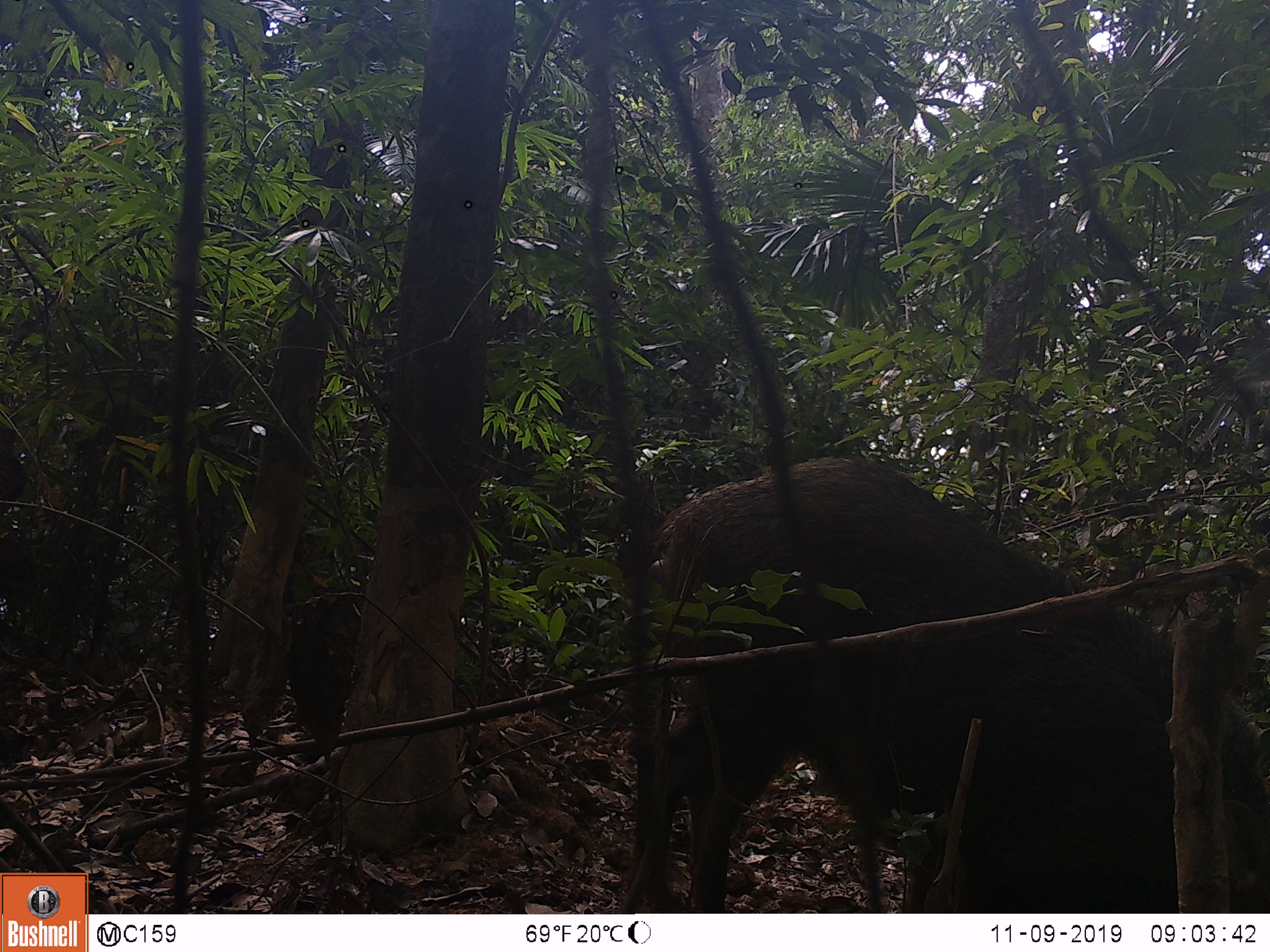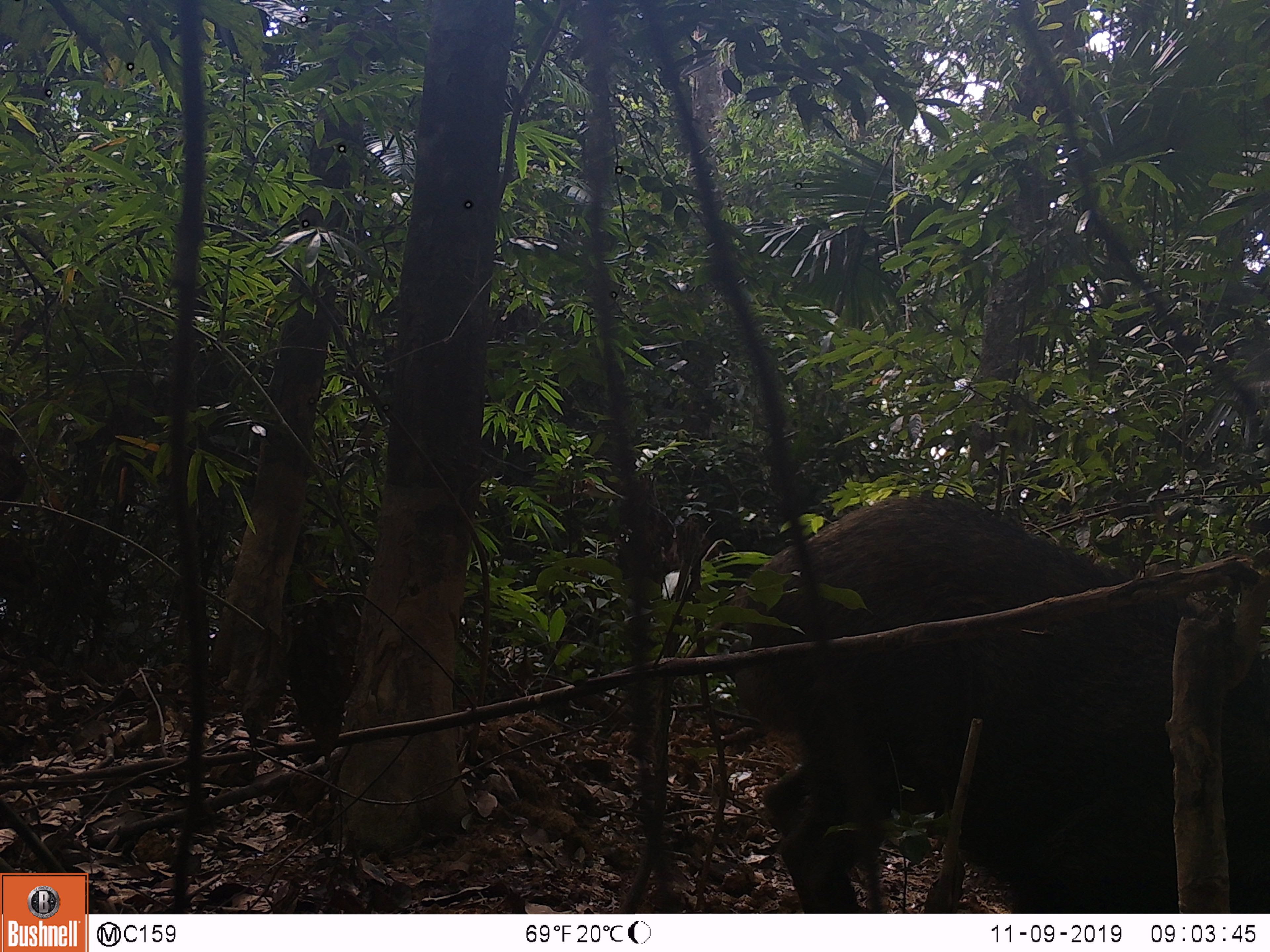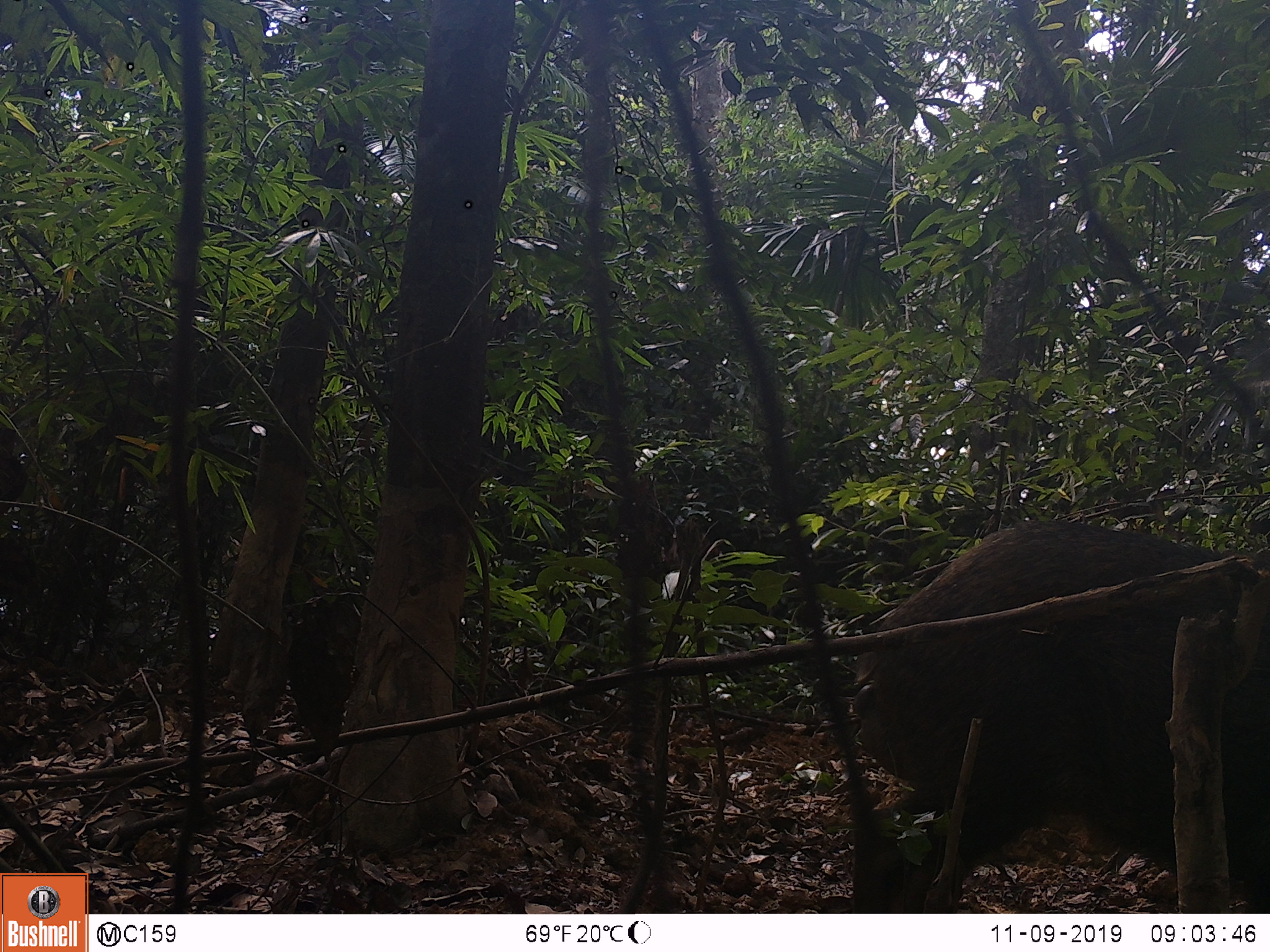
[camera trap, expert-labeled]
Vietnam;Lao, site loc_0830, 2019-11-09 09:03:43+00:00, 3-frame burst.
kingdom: Animalia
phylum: Chordata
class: Mammalia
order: Artiodactyla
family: Suidae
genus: Sus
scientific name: Sus scrofa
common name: eurasian wild pig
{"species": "eurasian wild pig (Sus scrofa)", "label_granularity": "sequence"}